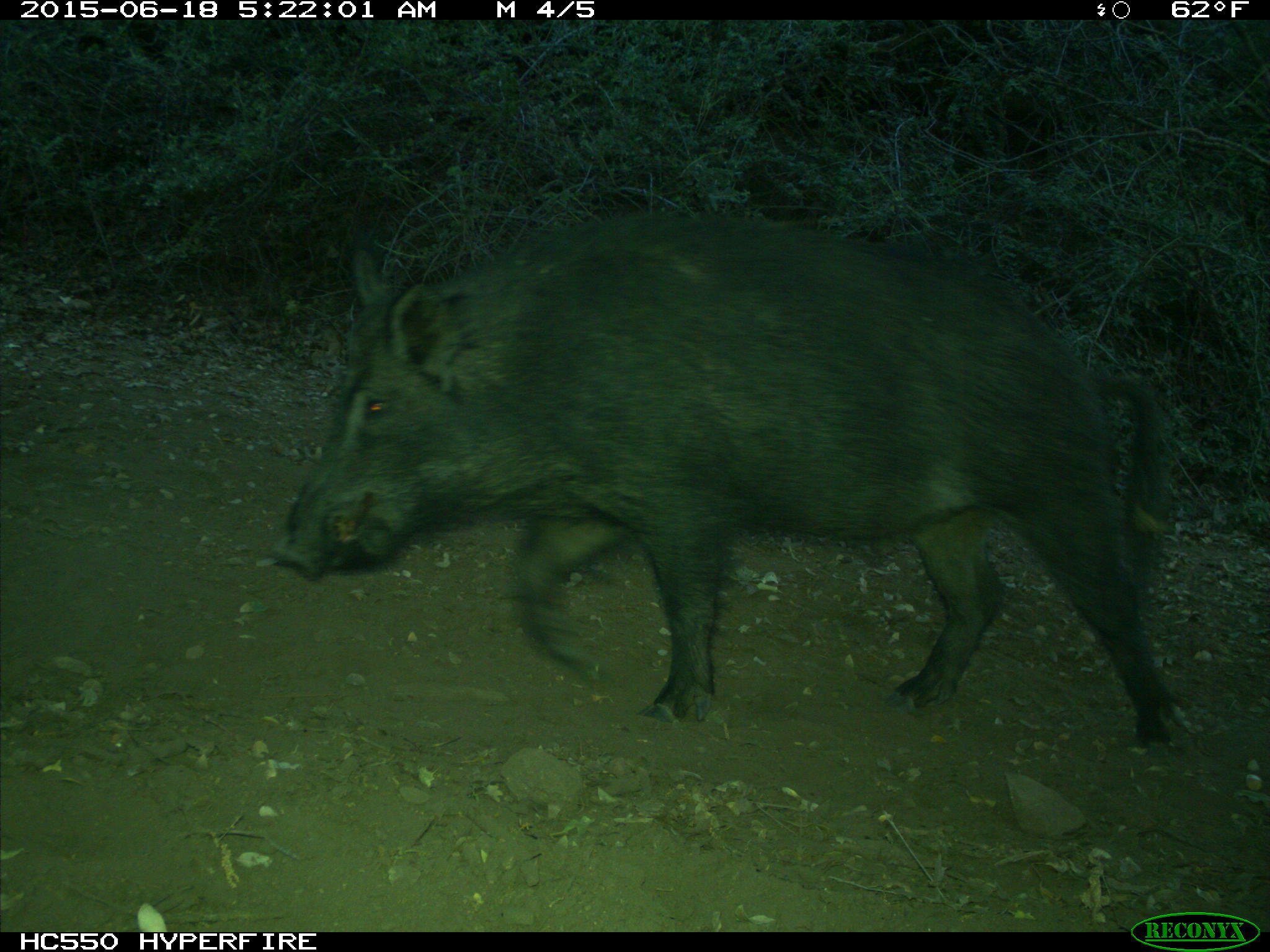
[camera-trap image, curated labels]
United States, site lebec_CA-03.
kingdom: Animalia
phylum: Chordata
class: Mammalia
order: Artiodactyla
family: Suidae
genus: Sus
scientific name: Sus scrofa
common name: wild boar